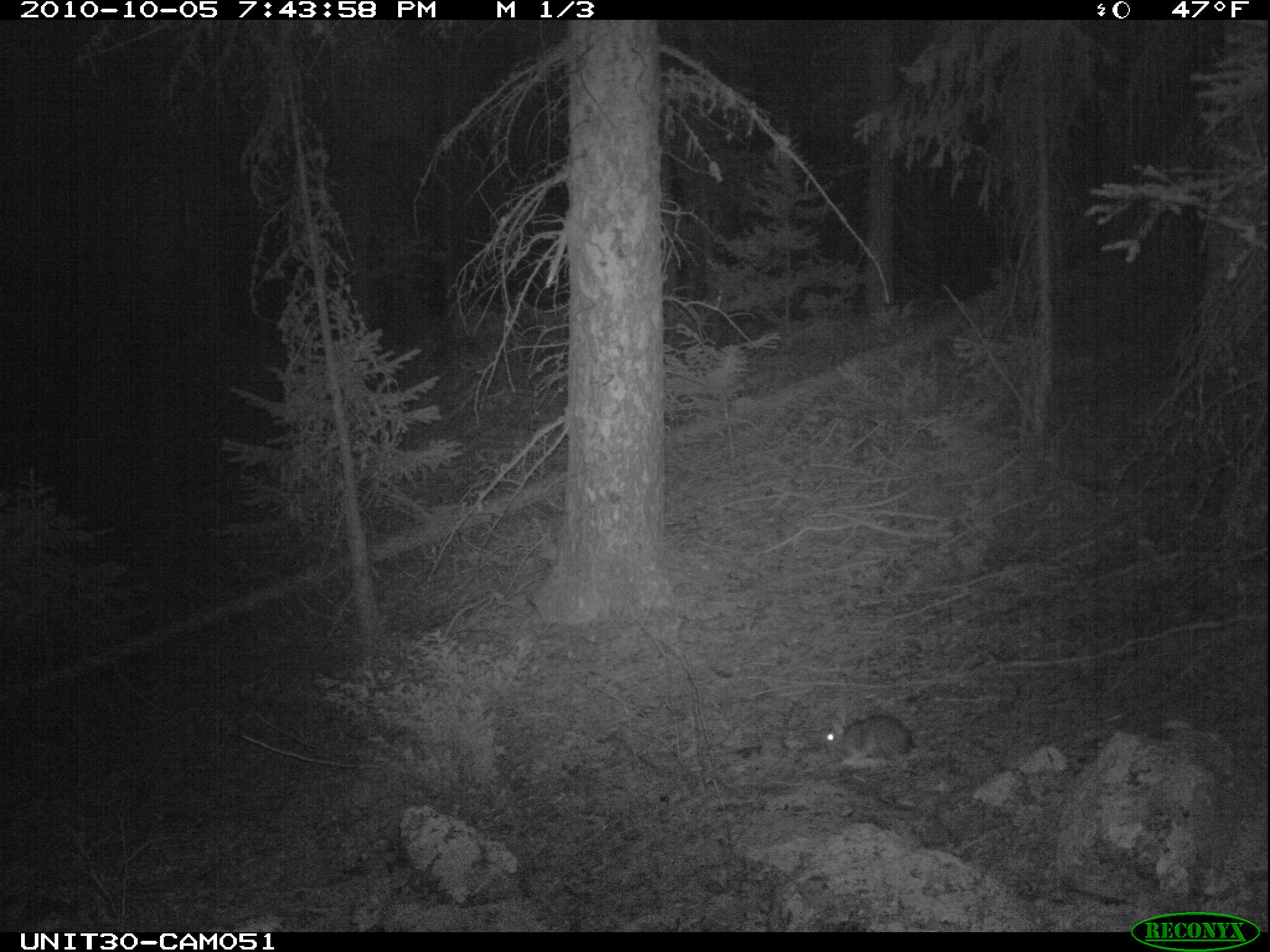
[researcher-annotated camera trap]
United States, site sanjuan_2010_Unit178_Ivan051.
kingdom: Animalia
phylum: Chordata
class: Mammalia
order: Lagomorpha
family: Leporidae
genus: Lepus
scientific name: Lepus americanus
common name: snowshoe hare